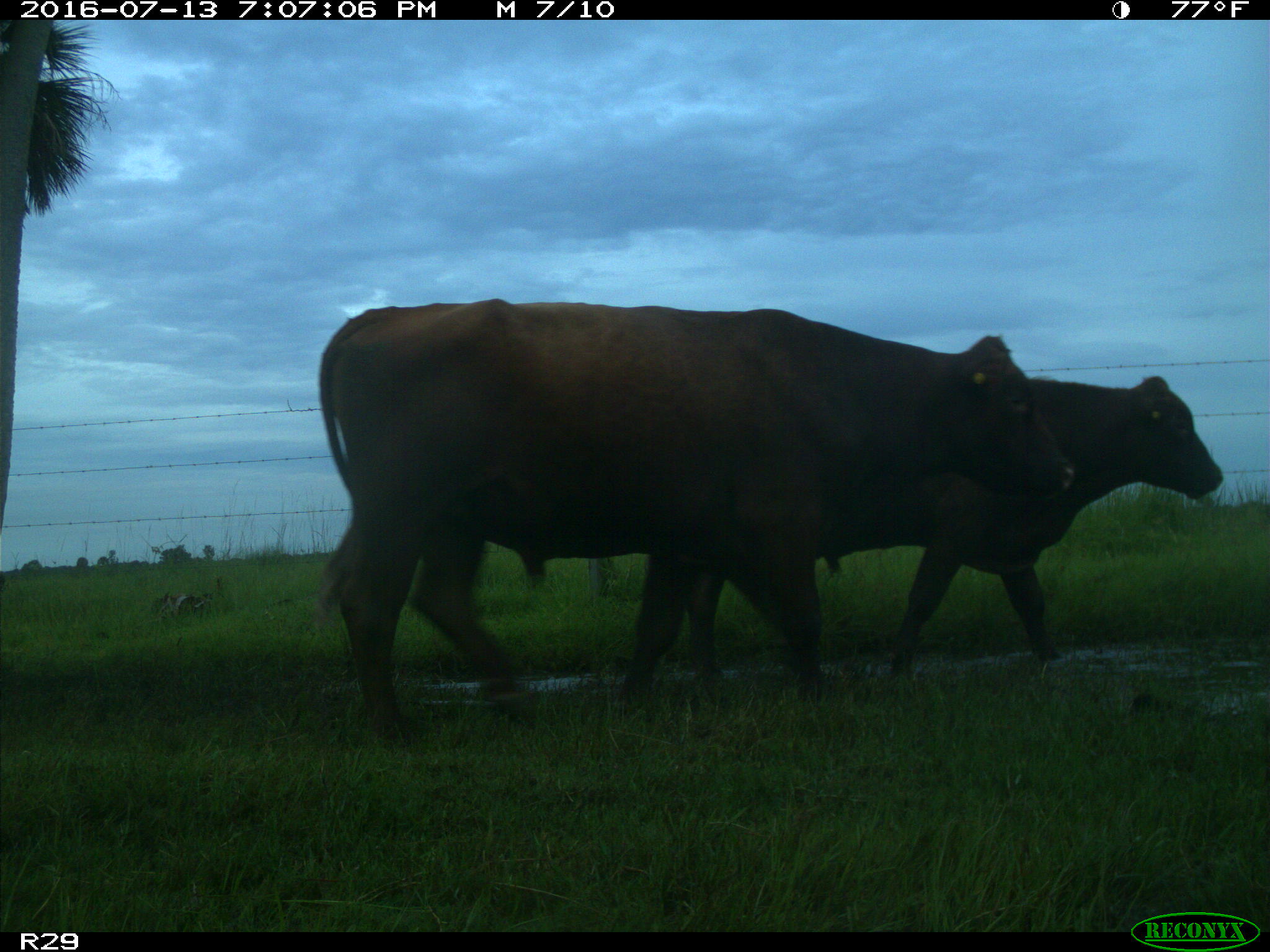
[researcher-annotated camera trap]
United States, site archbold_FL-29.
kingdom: Animalia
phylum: Chordata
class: Mammalia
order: Artiodactyla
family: Bovidae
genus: Bos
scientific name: Bos taurus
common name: domestic cow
Bos taurus (domestic cow).